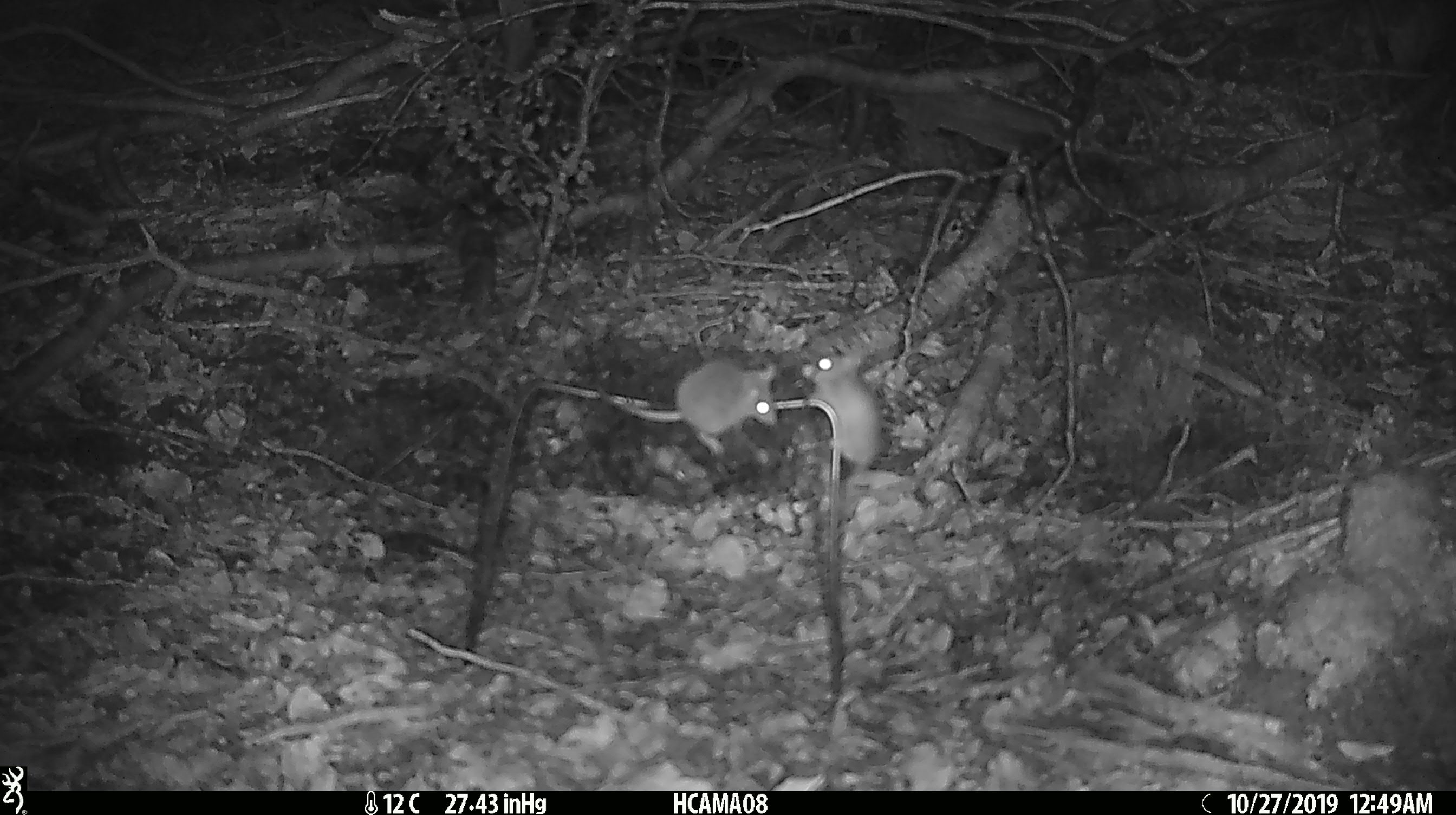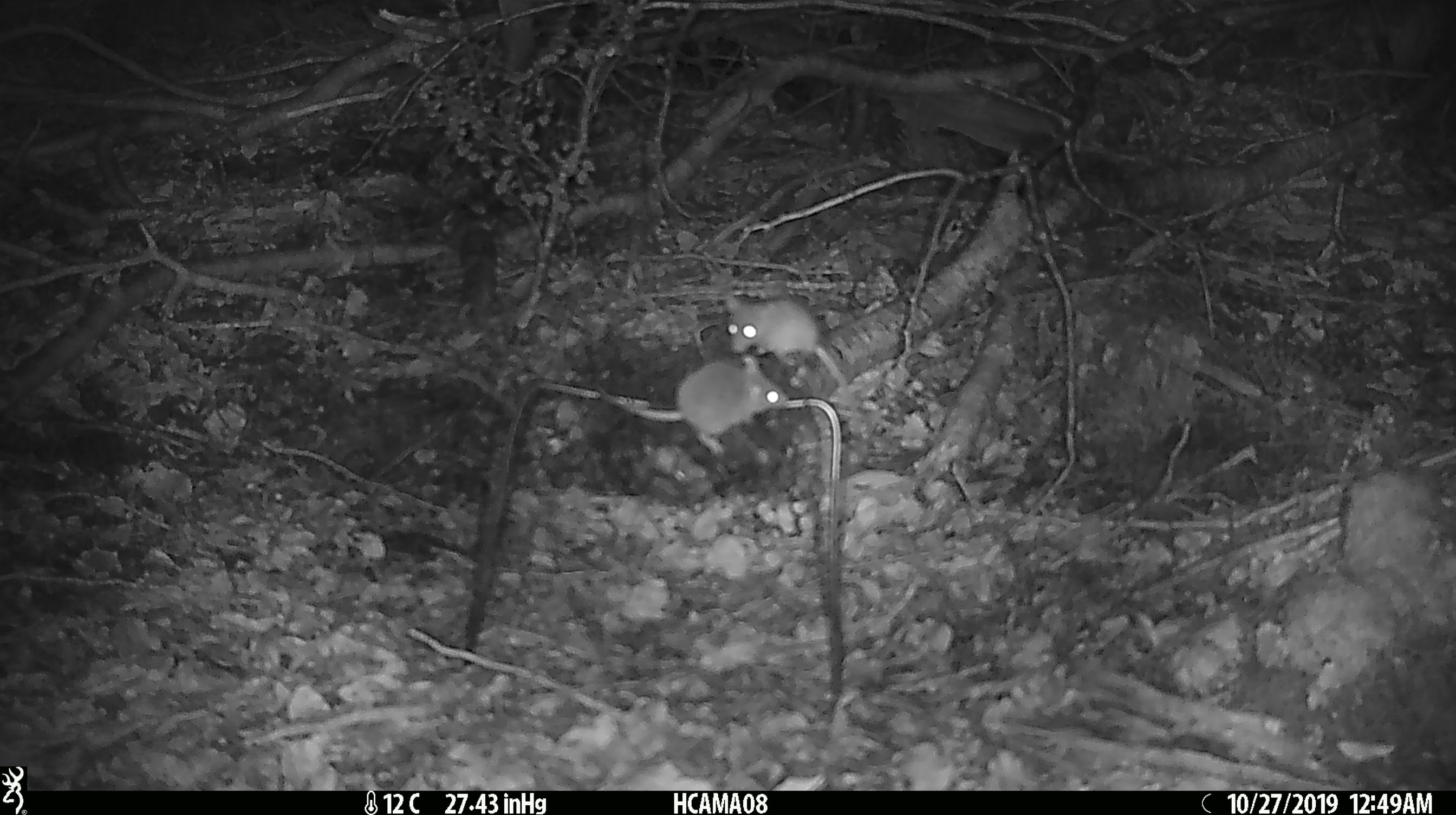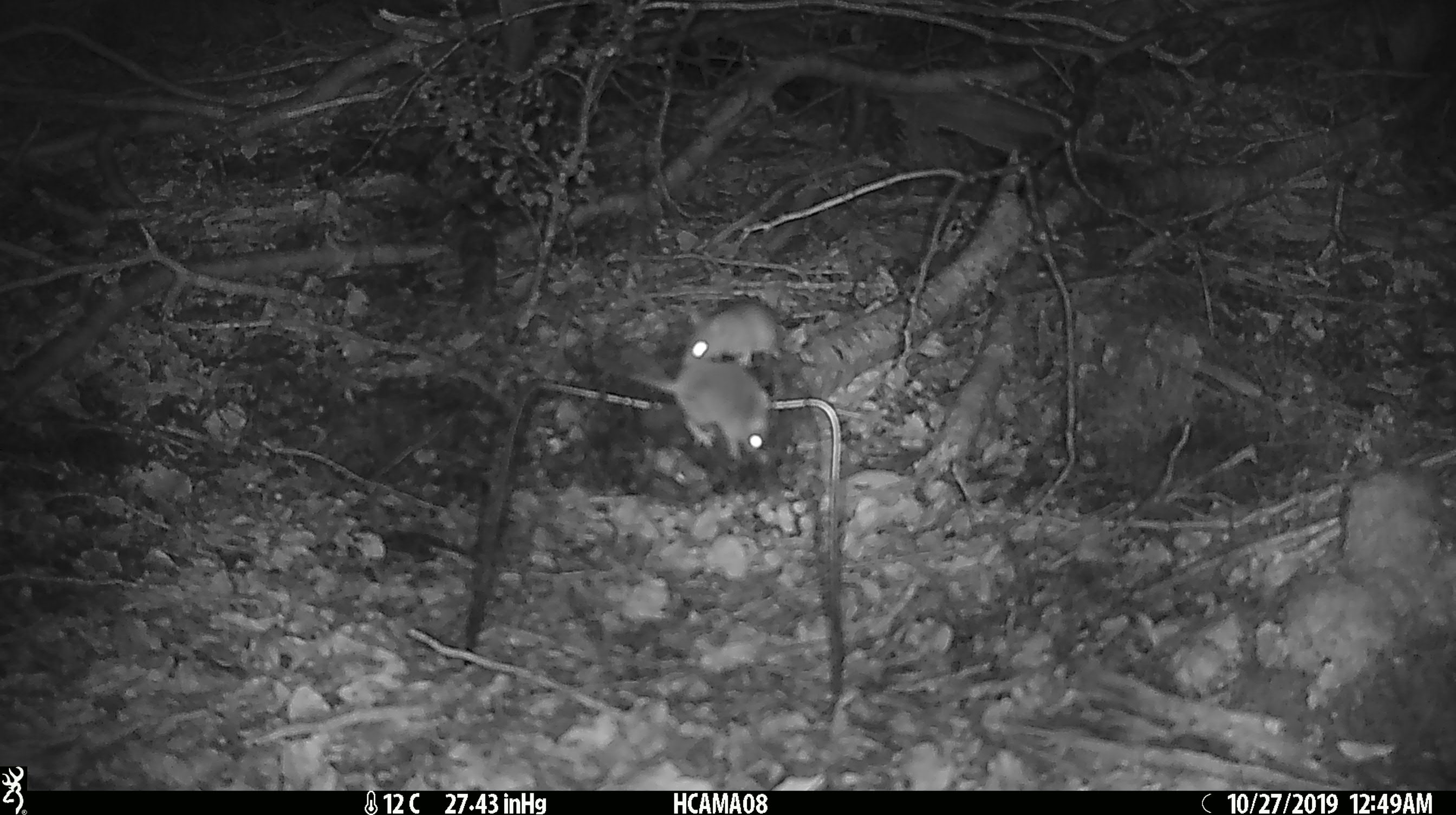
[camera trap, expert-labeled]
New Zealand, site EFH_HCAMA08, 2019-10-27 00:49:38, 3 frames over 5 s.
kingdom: Animalia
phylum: Chordata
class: Mammalia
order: Rodentia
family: Muridae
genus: Mus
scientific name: Mus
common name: mouse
Mouse (Mus).